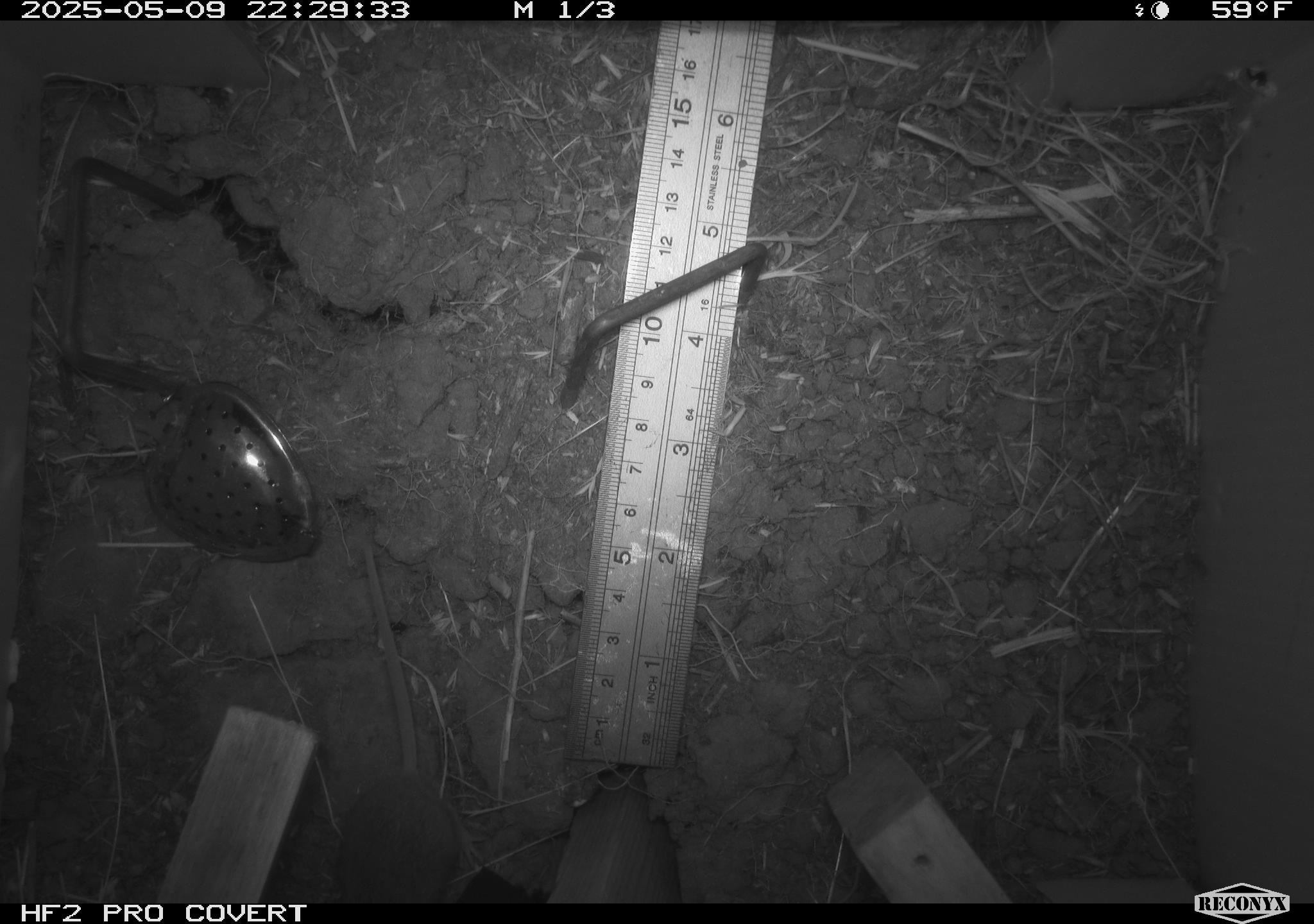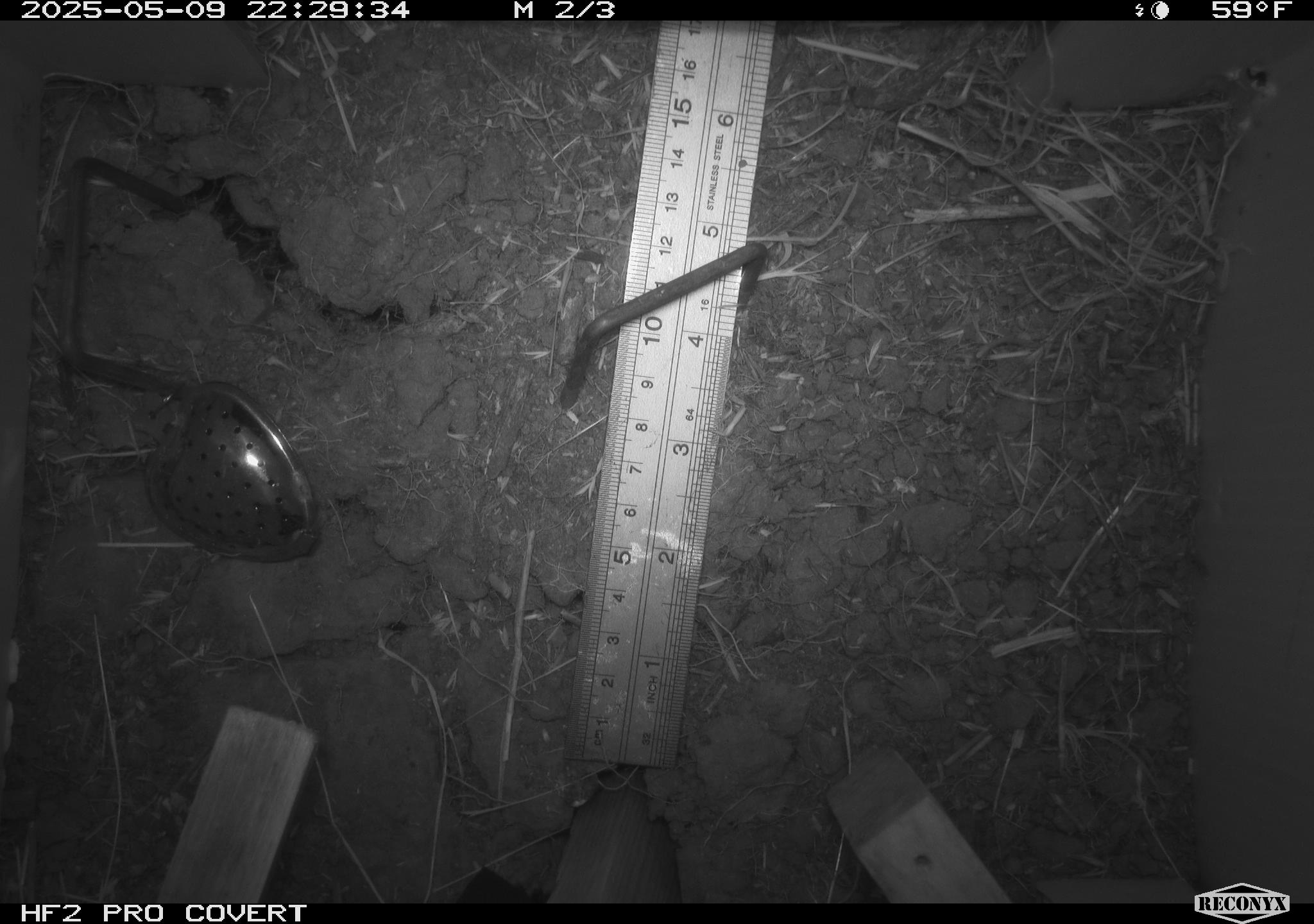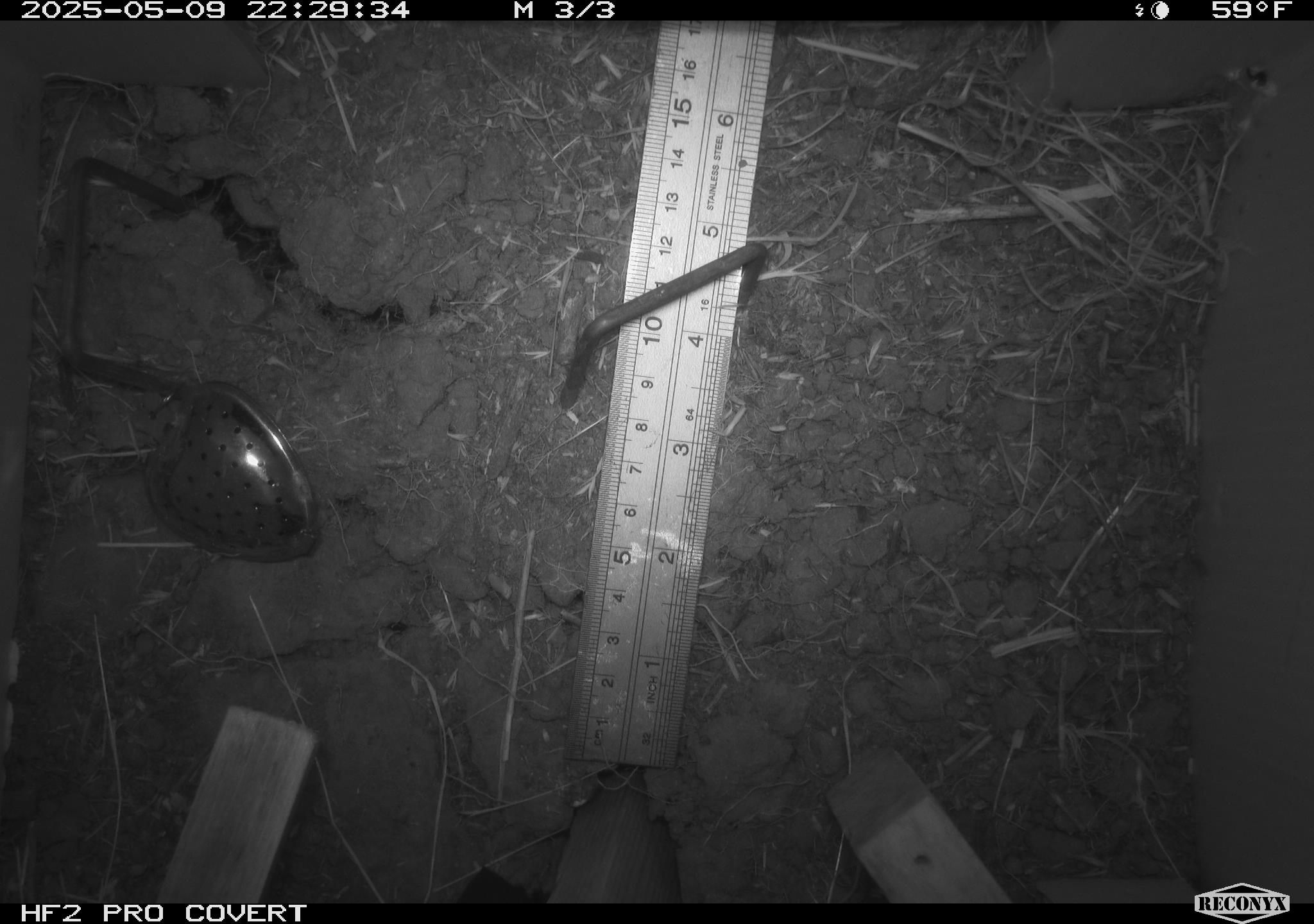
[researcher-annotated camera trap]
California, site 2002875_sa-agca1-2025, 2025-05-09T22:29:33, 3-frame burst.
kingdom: Animalia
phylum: Chordata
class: Mammalia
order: Rodentia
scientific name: Rodentia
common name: mouse species